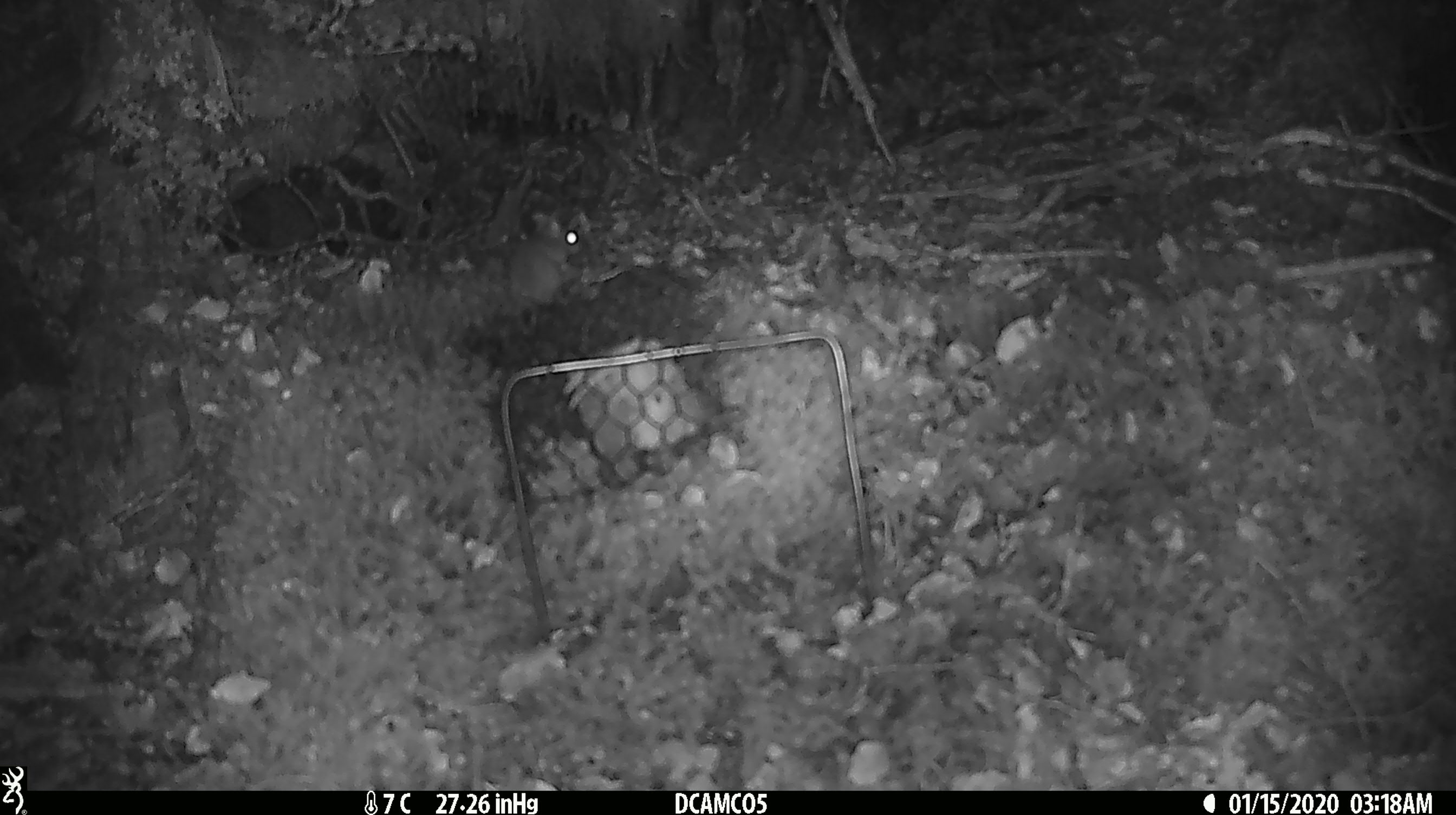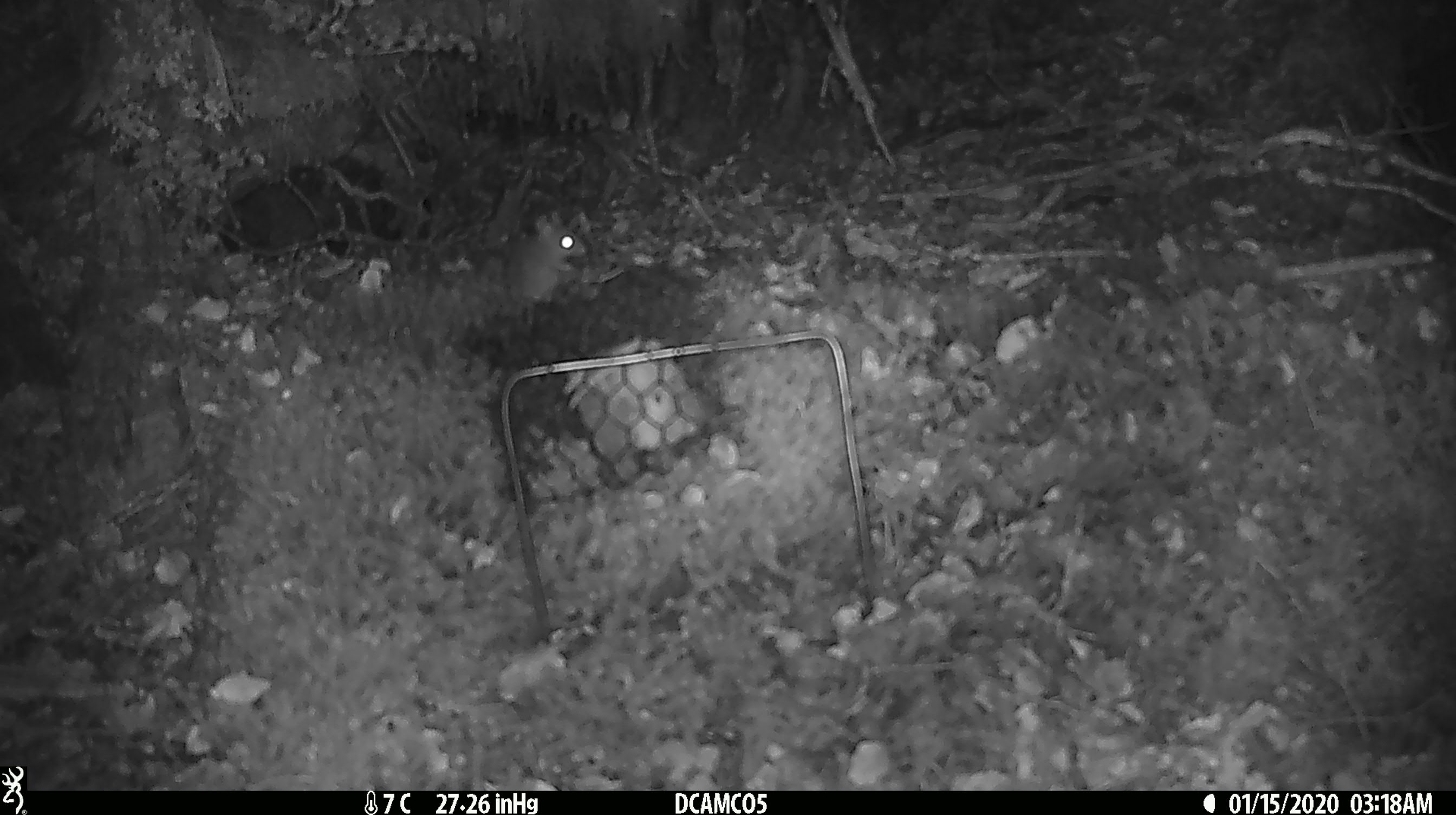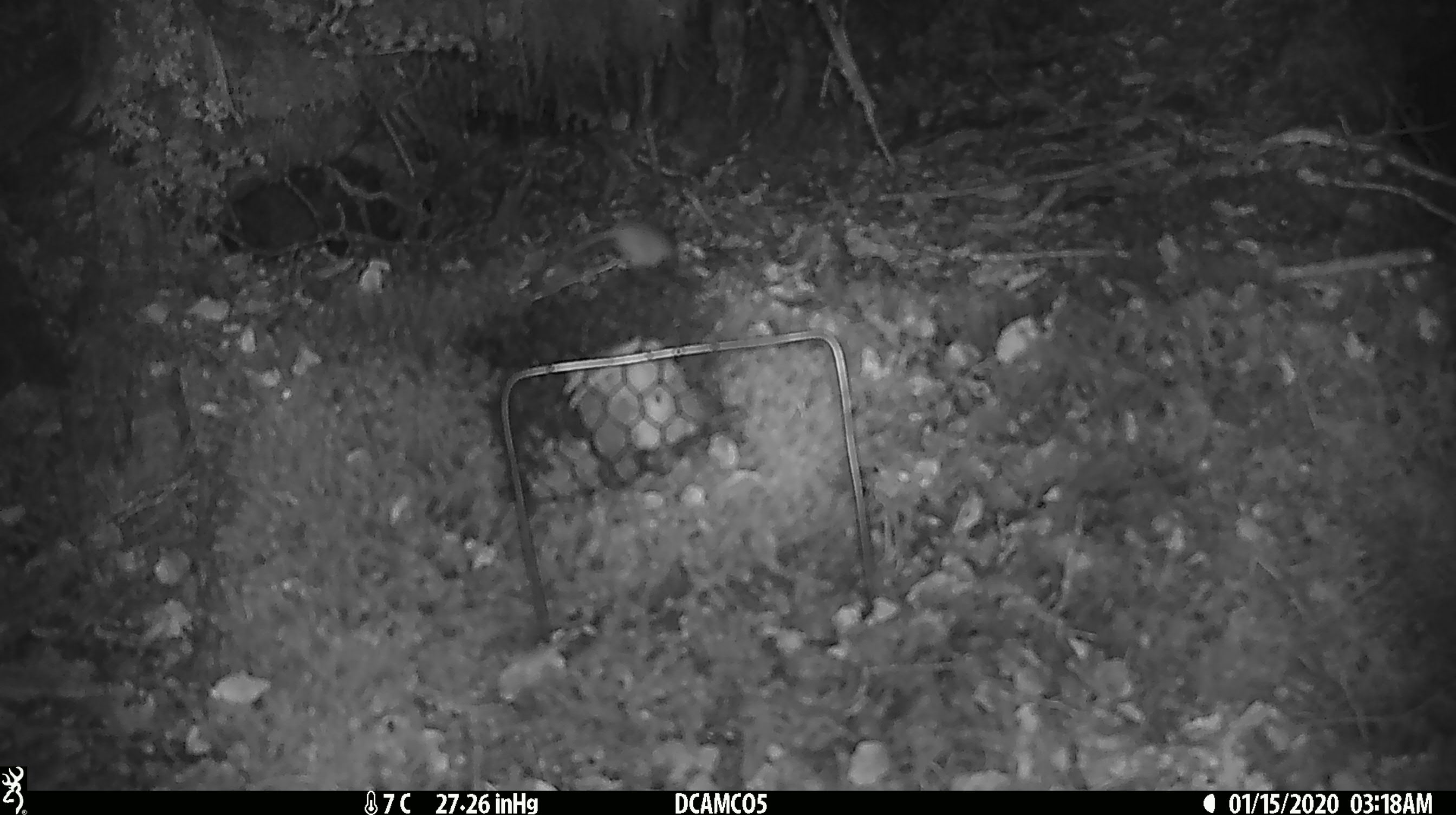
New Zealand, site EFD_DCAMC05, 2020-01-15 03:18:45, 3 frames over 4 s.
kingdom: Animalia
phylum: Chordata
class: Mammalia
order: Rodentia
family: Muridae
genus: Mus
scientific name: Mus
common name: mouse